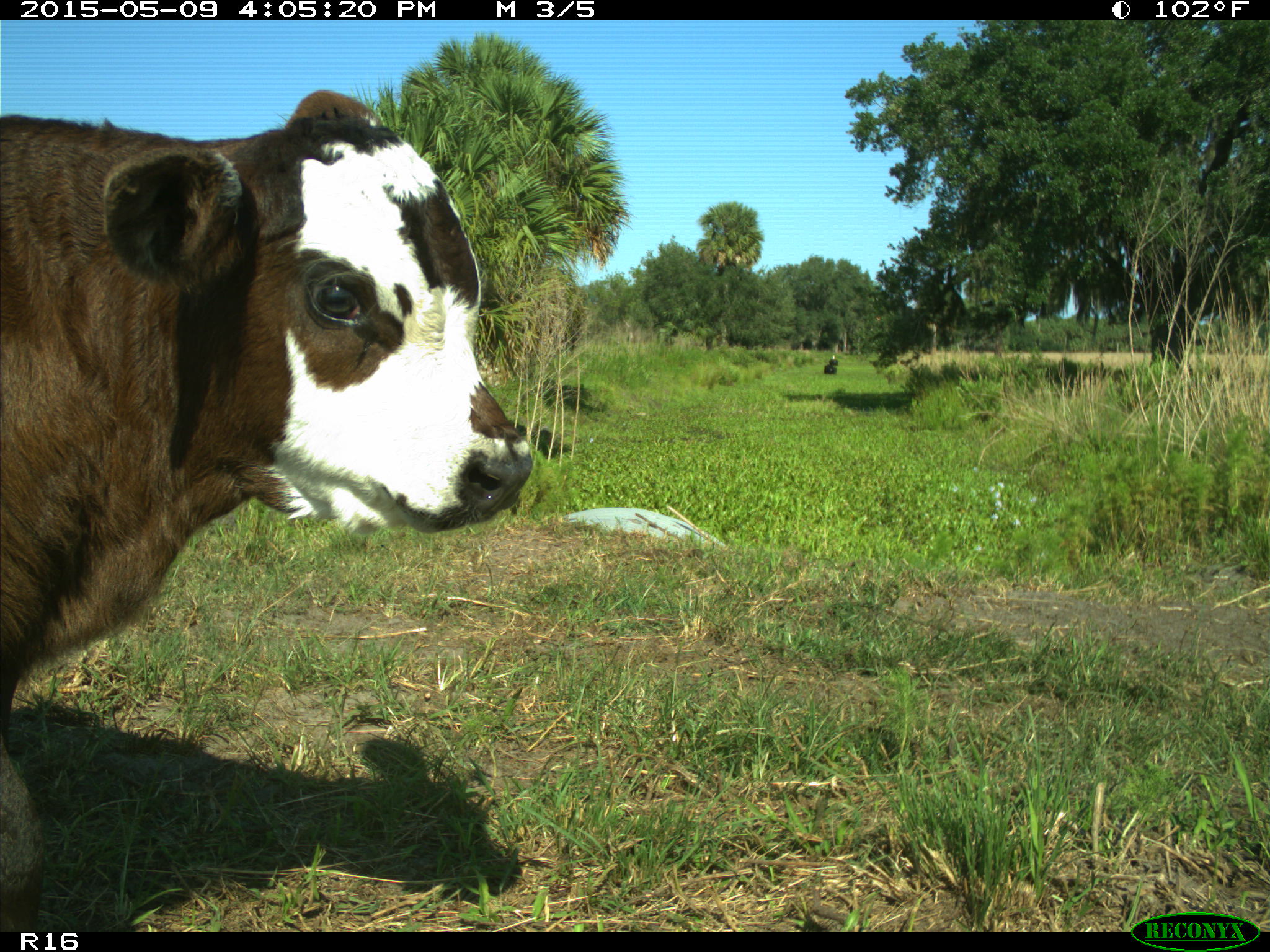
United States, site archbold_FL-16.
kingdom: Animalia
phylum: Chordata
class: Mammalia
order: Artiodactyla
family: Bovidae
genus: Bos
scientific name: Bos taurus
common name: domestic cow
Bos taurus (domestic cow).